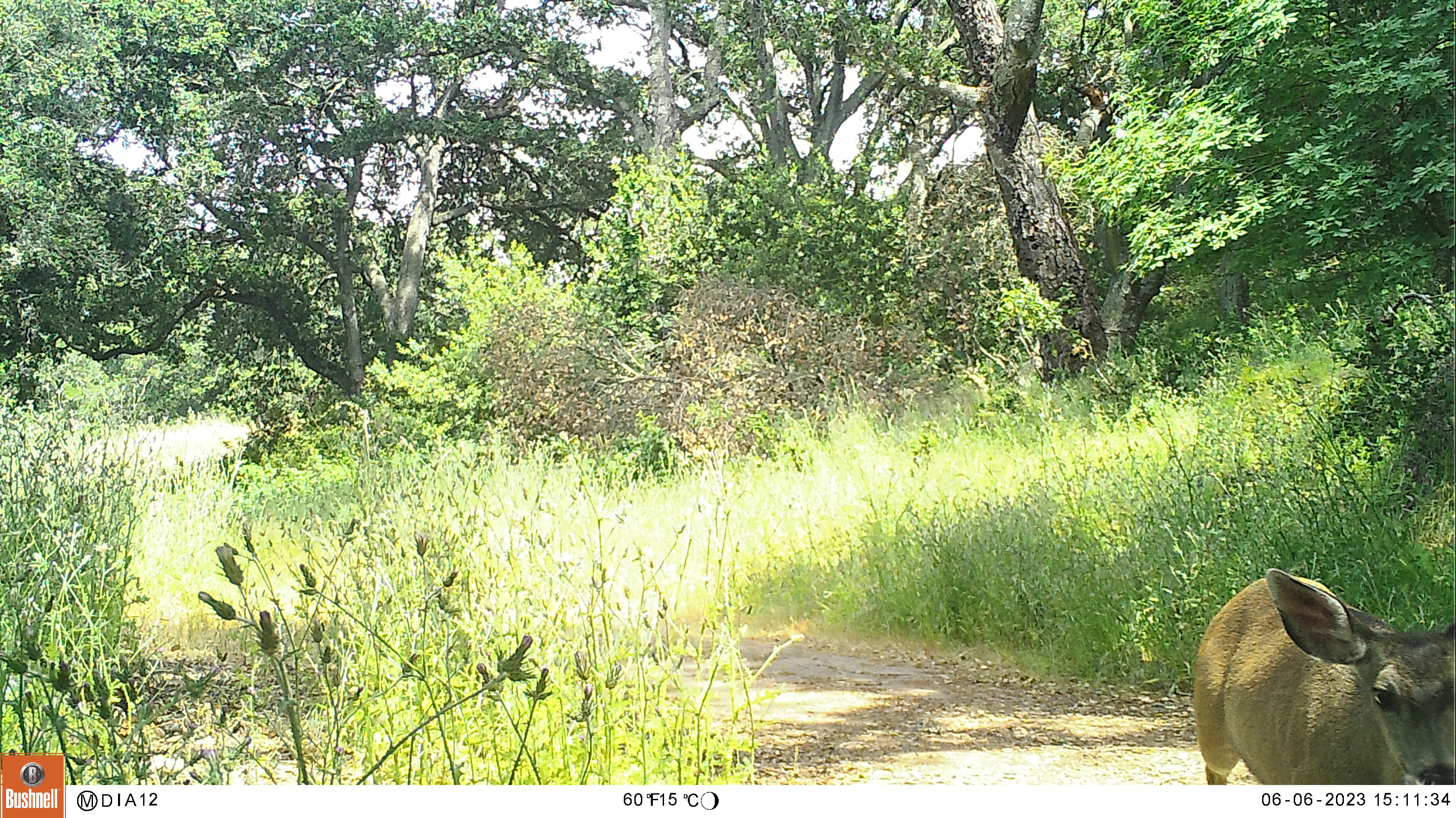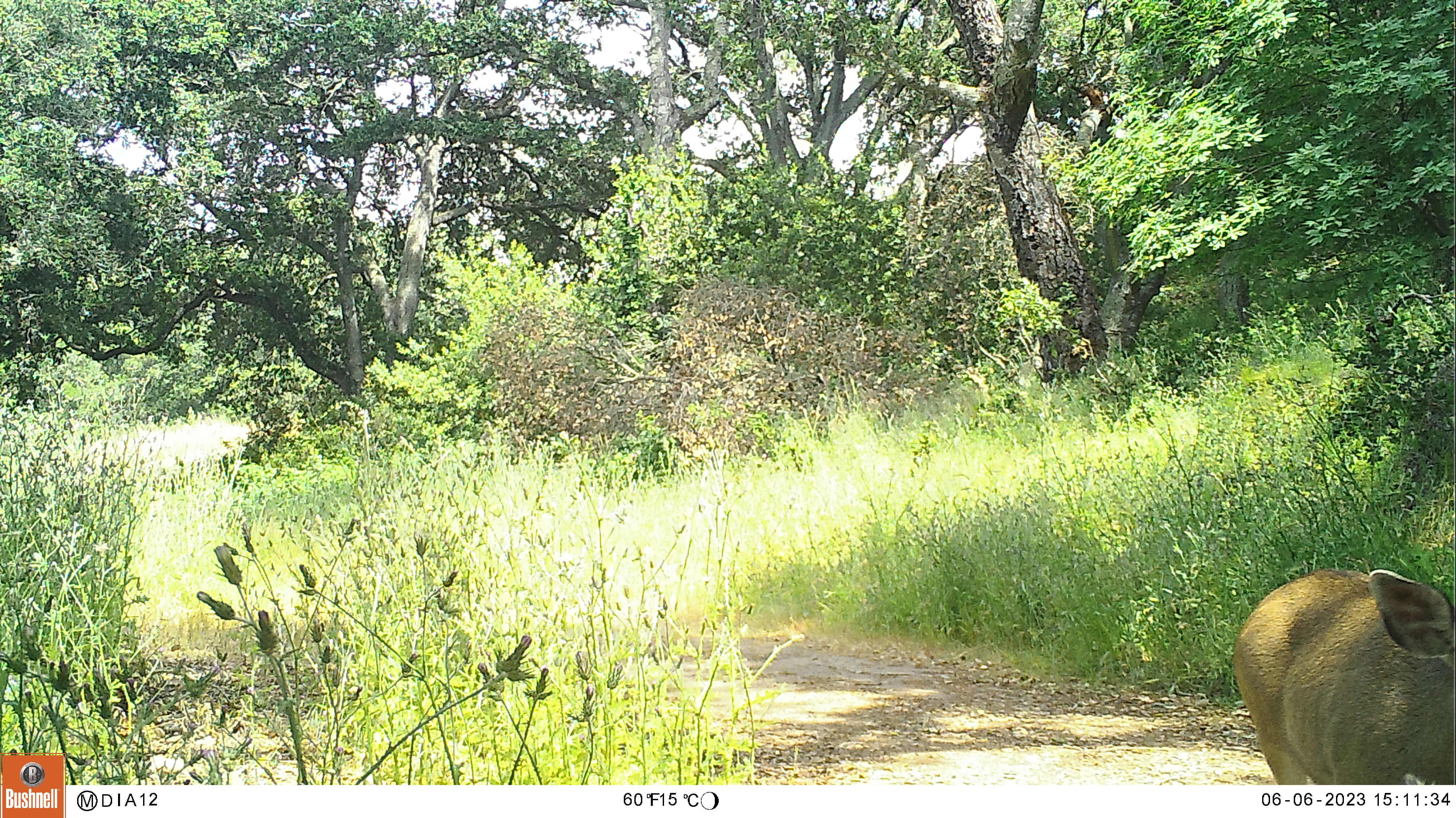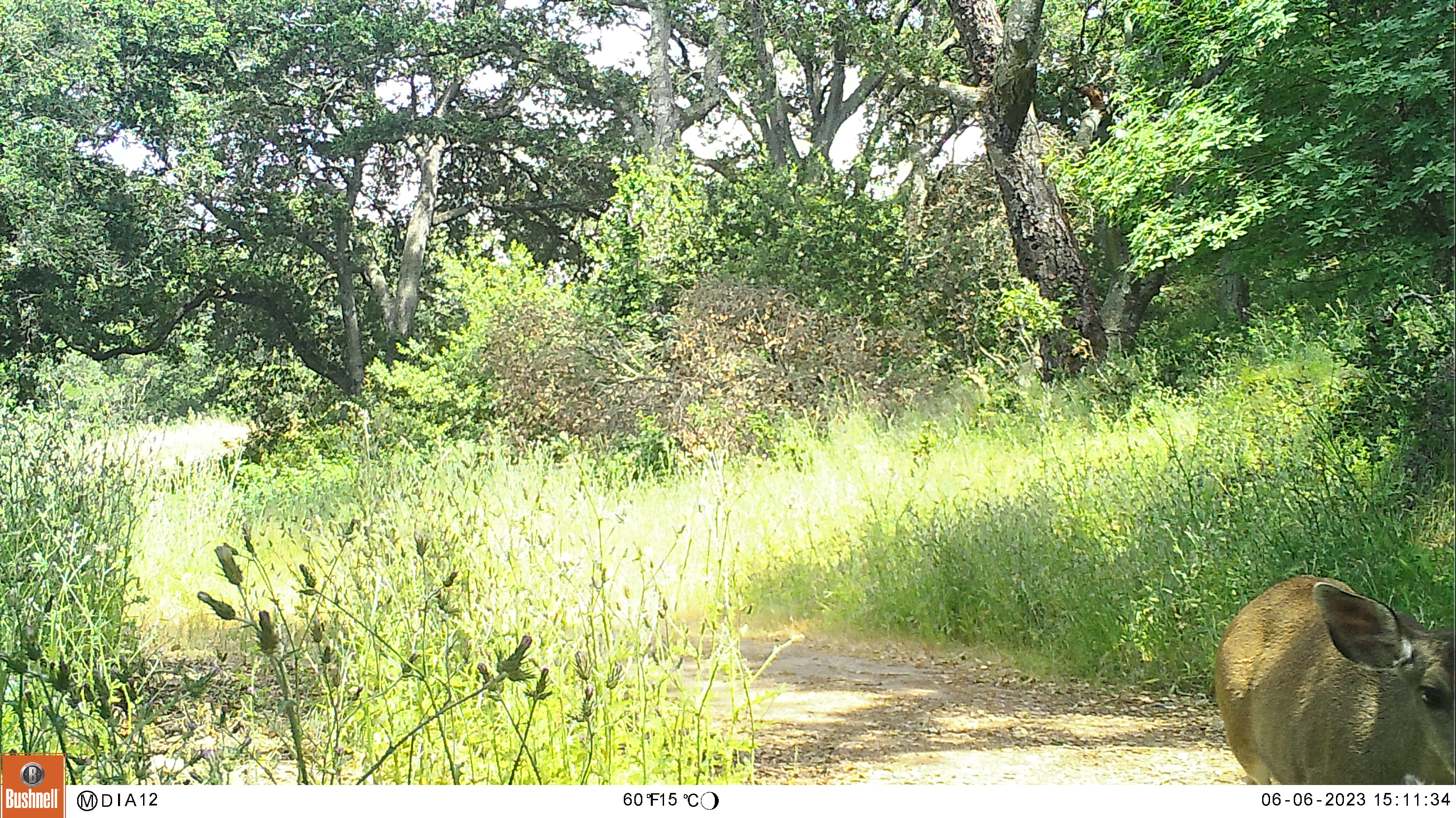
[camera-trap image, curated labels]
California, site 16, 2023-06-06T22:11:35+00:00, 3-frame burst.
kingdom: Animalia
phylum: Chordata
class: Mammalia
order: Artiodactyla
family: Cervidae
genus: Odocoileus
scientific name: Odocoileus hemionus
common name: mule deer